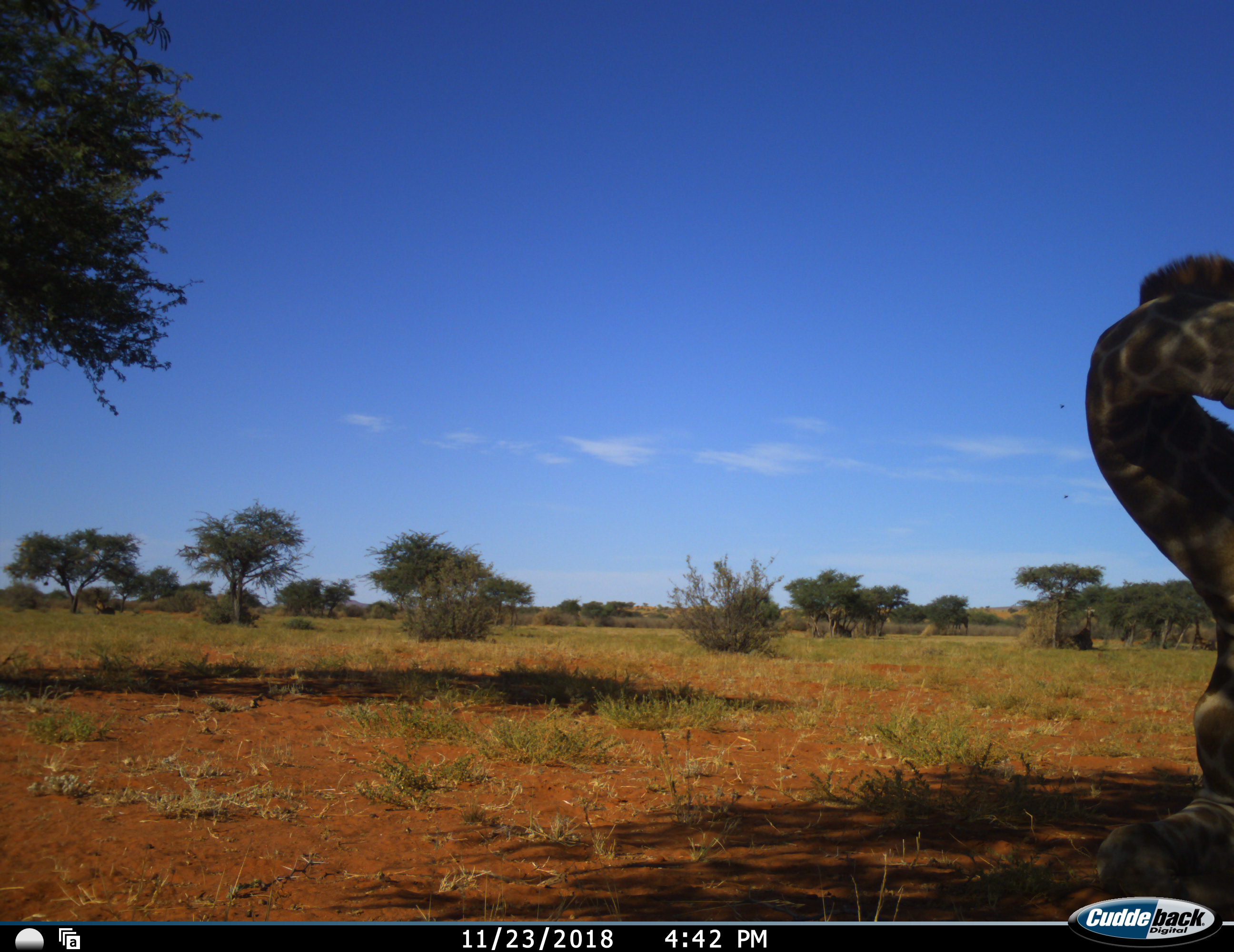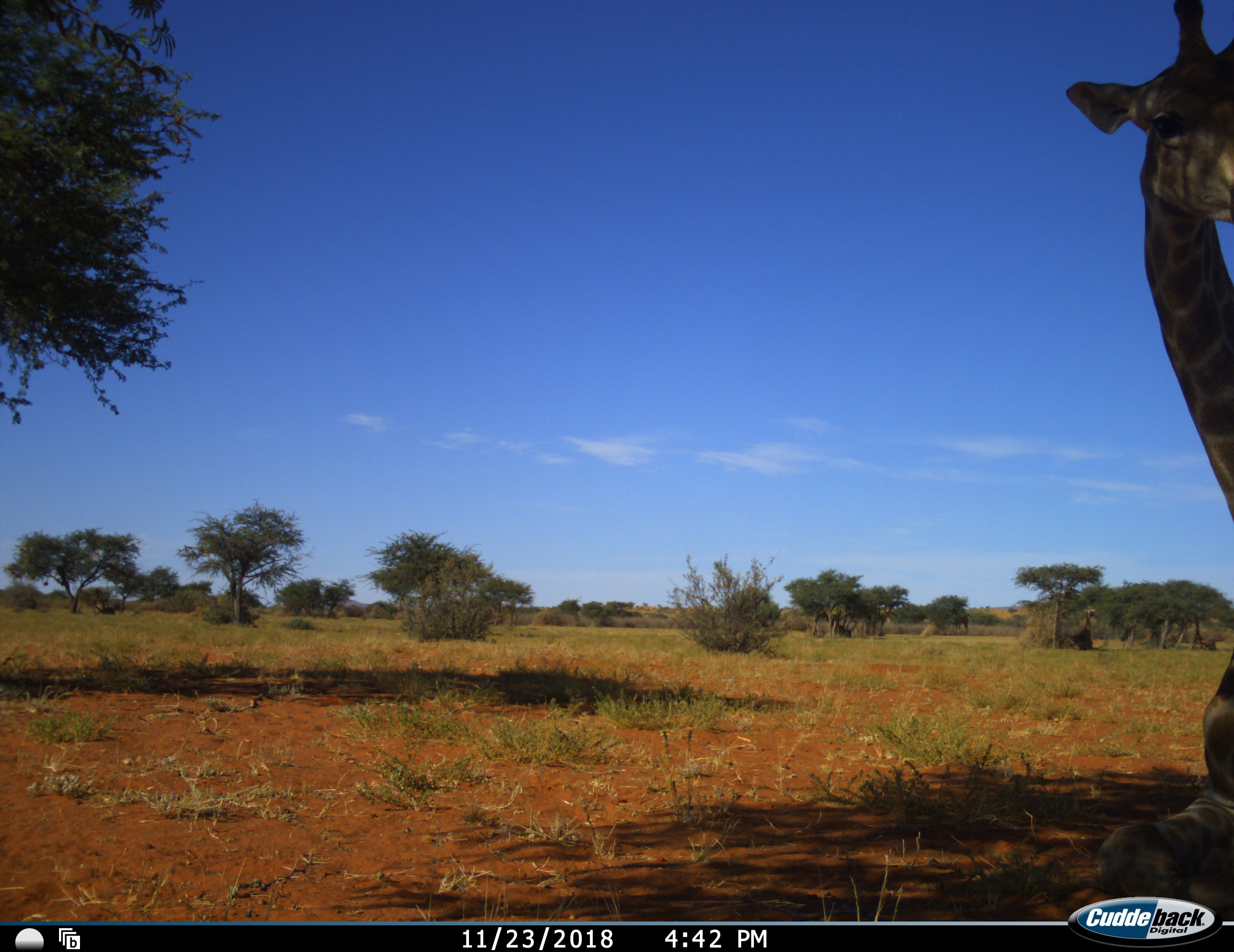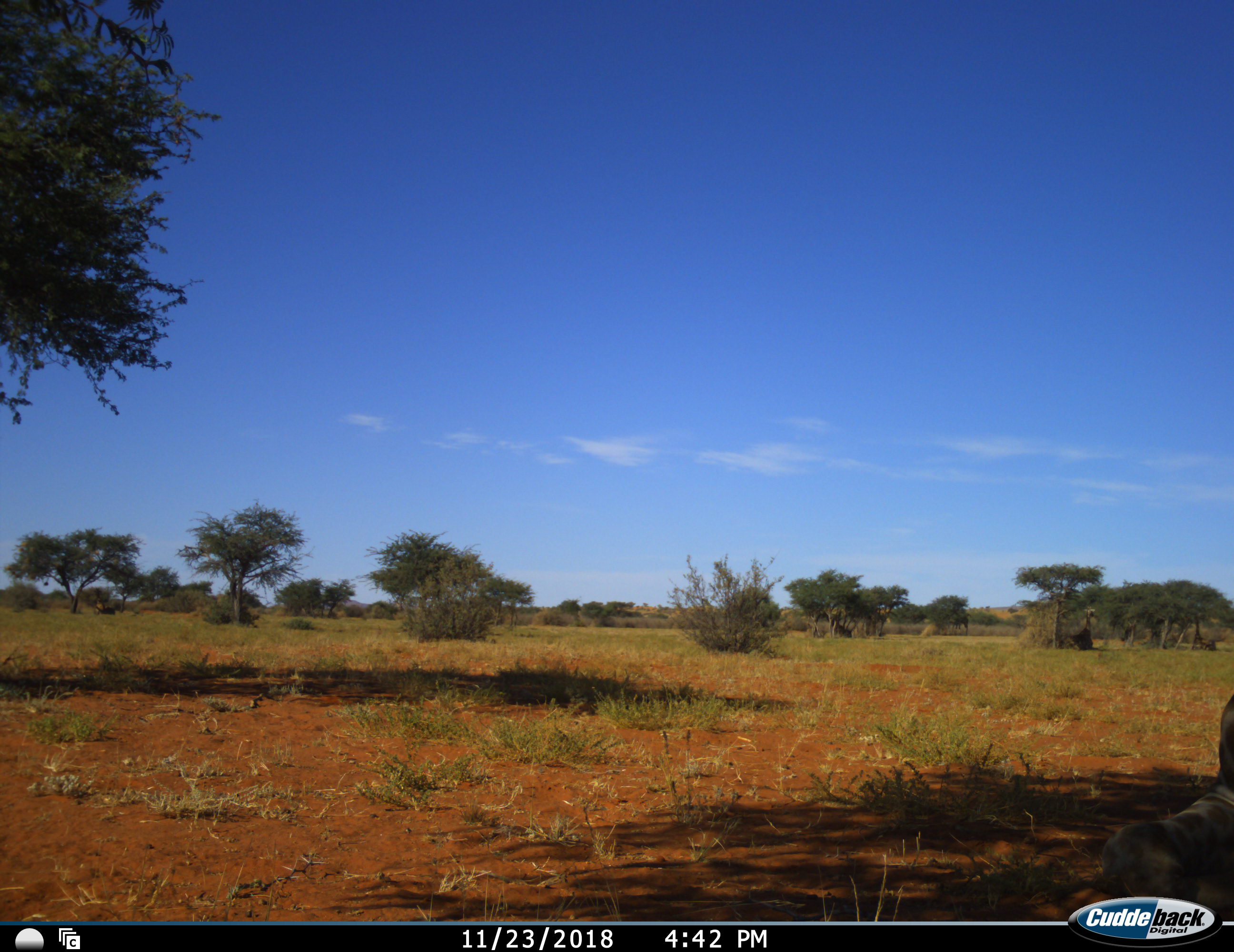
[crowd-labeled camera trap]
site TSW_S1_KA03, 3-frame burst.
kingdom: Animalia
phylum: Chordata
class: Mammalia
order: Artiodactyla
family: Giraffidae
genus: Giraffa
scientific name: Giraffa camelopardalis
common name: giraffe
Giraffe (Giraffa camelopardalis), count 1. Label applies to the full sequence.